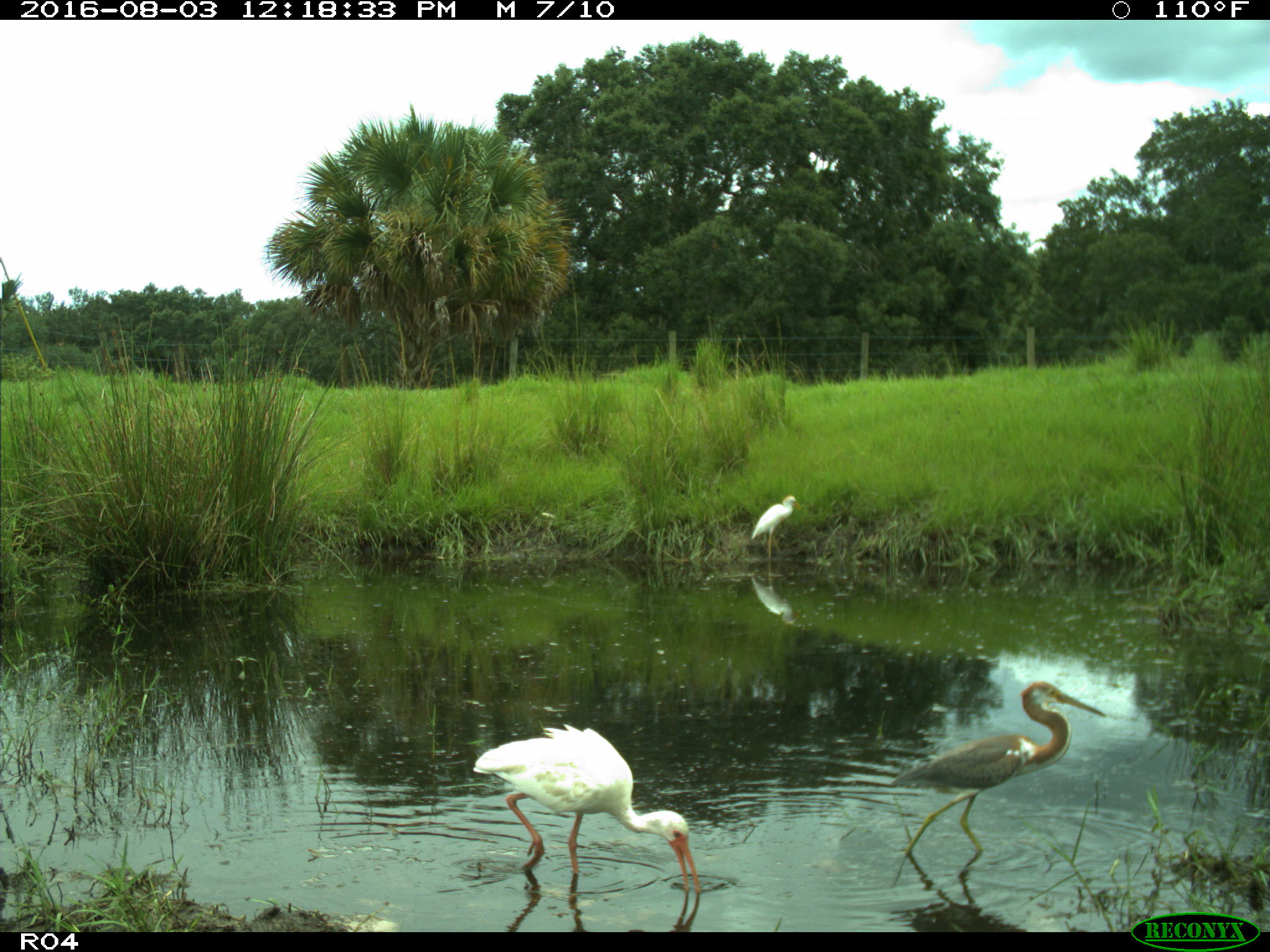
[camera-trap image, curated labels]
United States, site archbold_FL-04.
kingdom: Animalia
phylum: Chordata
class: Aves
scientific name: Aves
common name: birds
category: unidentified bird